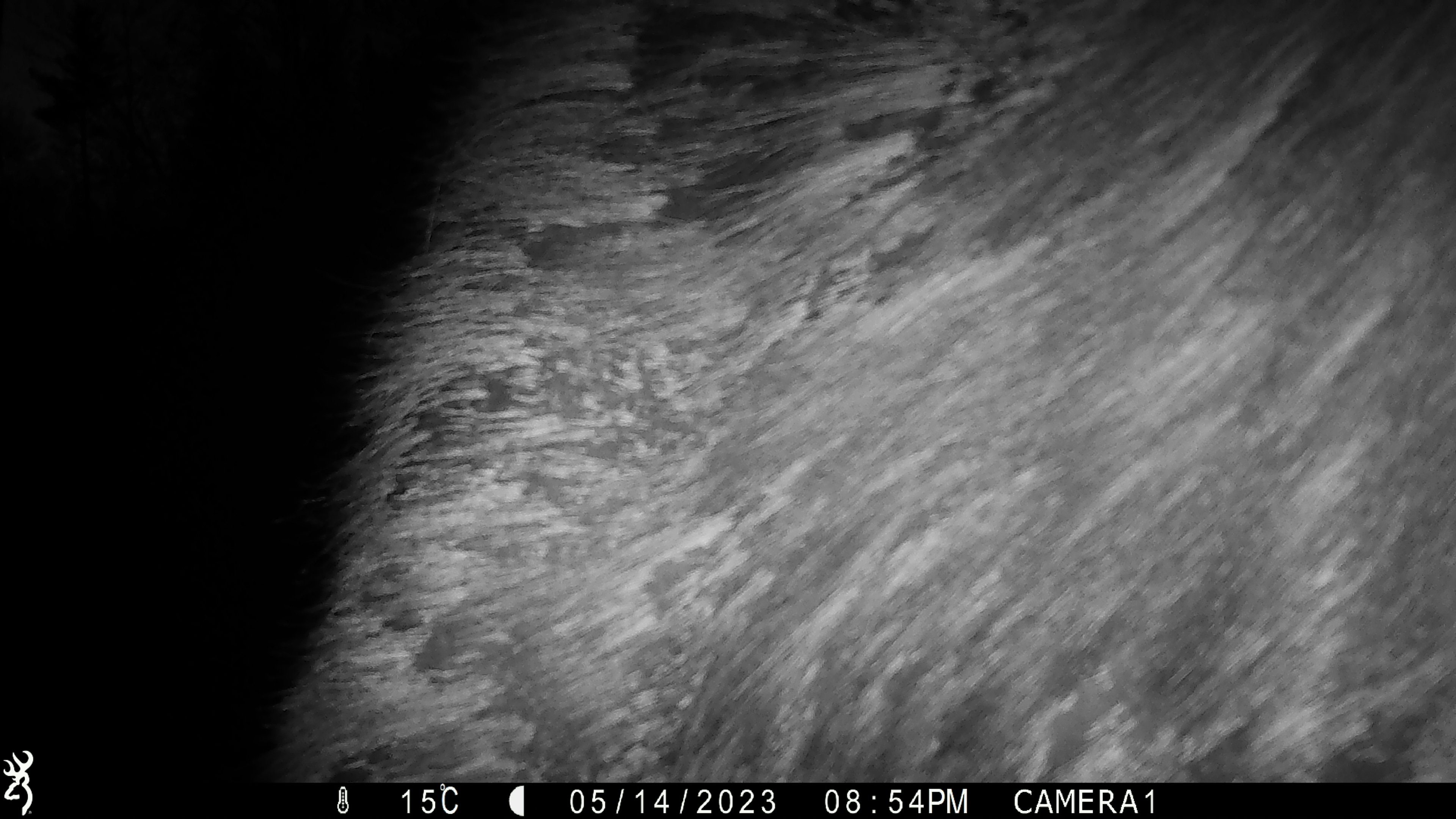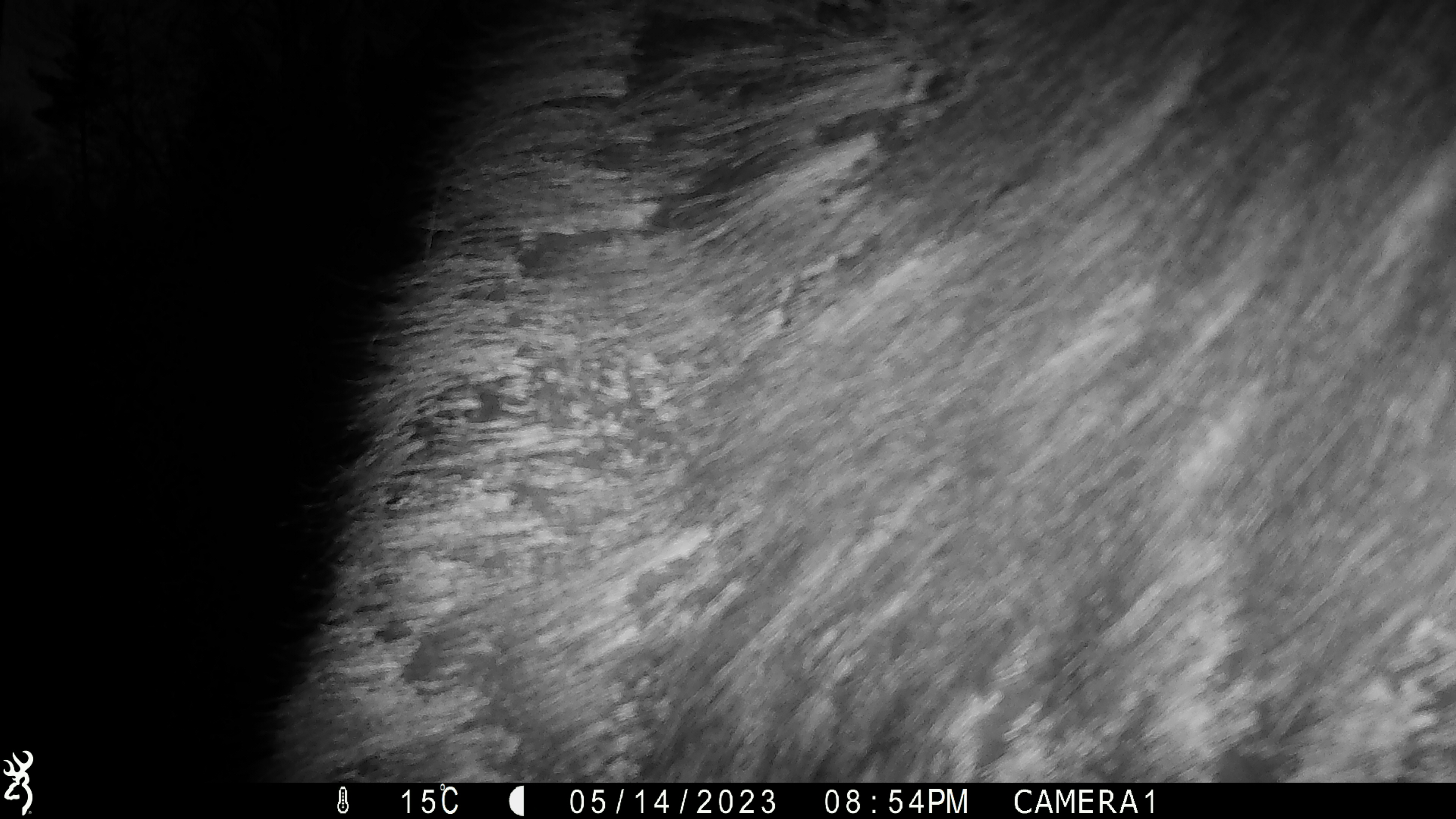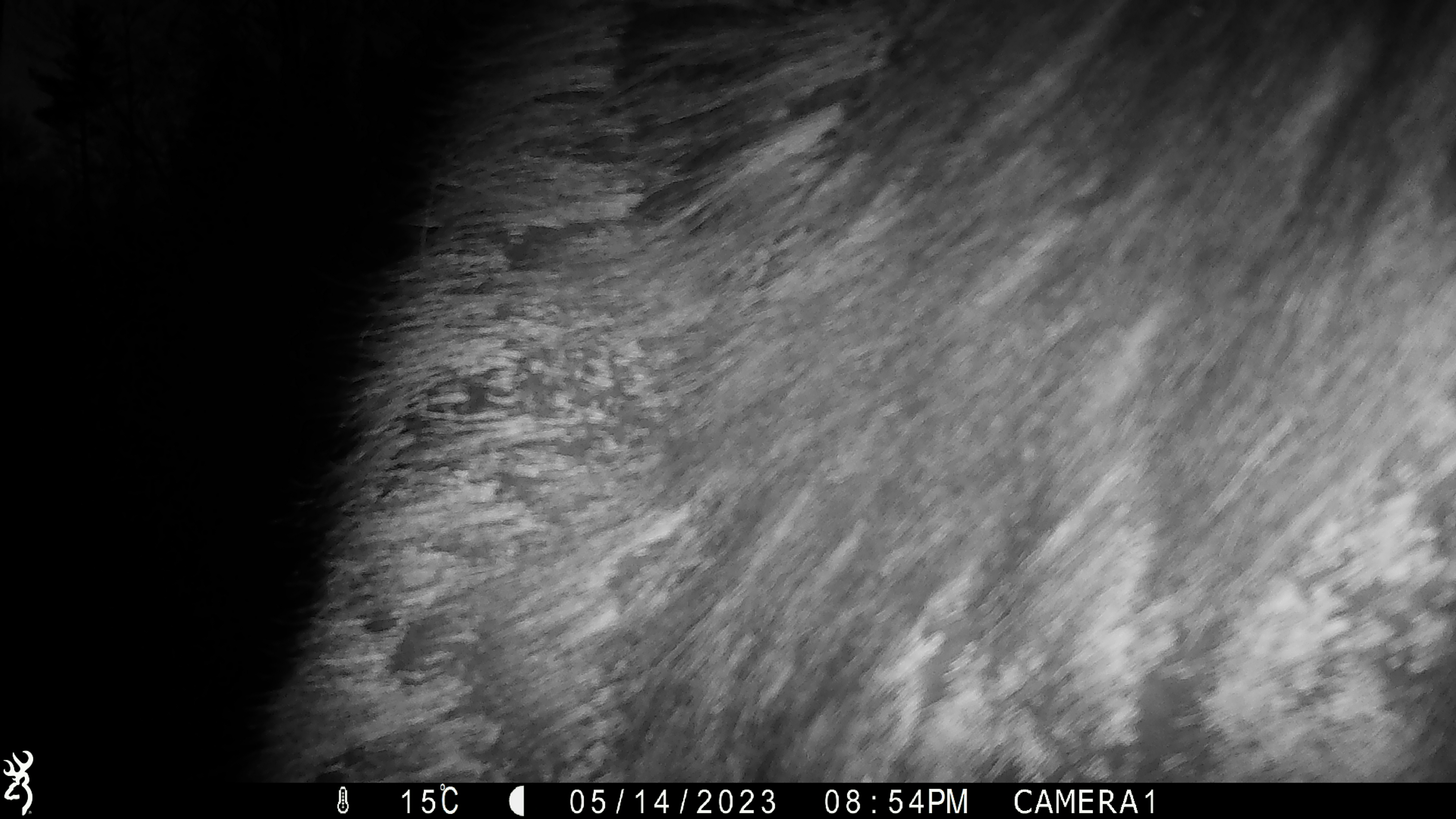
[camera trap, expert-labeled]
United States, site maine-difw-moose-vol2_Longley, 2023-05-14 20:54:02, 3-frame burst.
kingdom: Animalia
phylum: Chordata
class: Mammalia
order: Artiodactyla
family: Cervidae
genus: Alces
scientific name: Alces alces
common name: moose